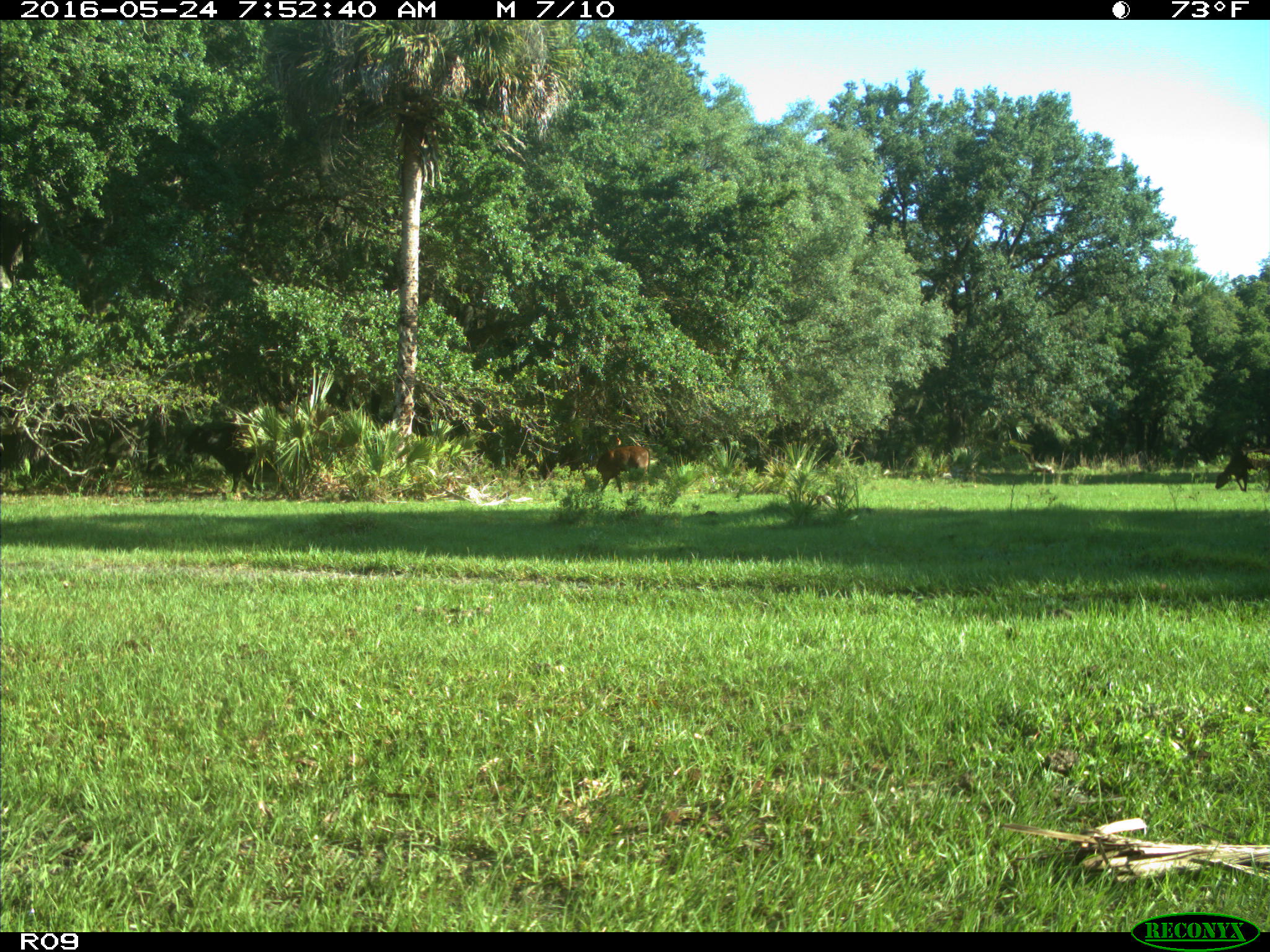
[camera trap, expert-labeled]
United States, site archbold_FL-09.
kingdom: Animalia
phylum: Chordata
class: Mammalia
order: Artiodactyla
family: Bovidae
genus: Bos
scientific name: Bos taurus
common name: domestic cow